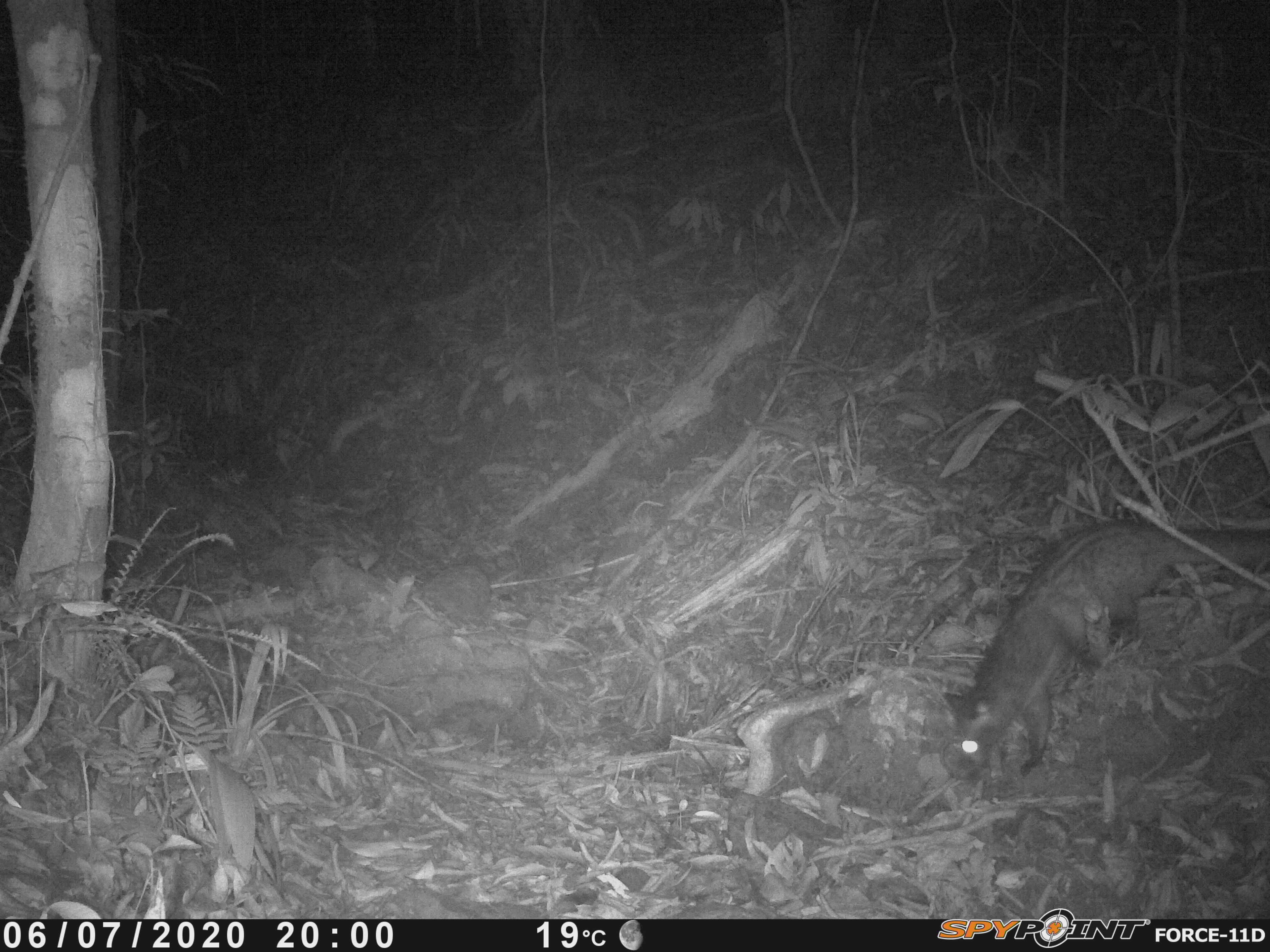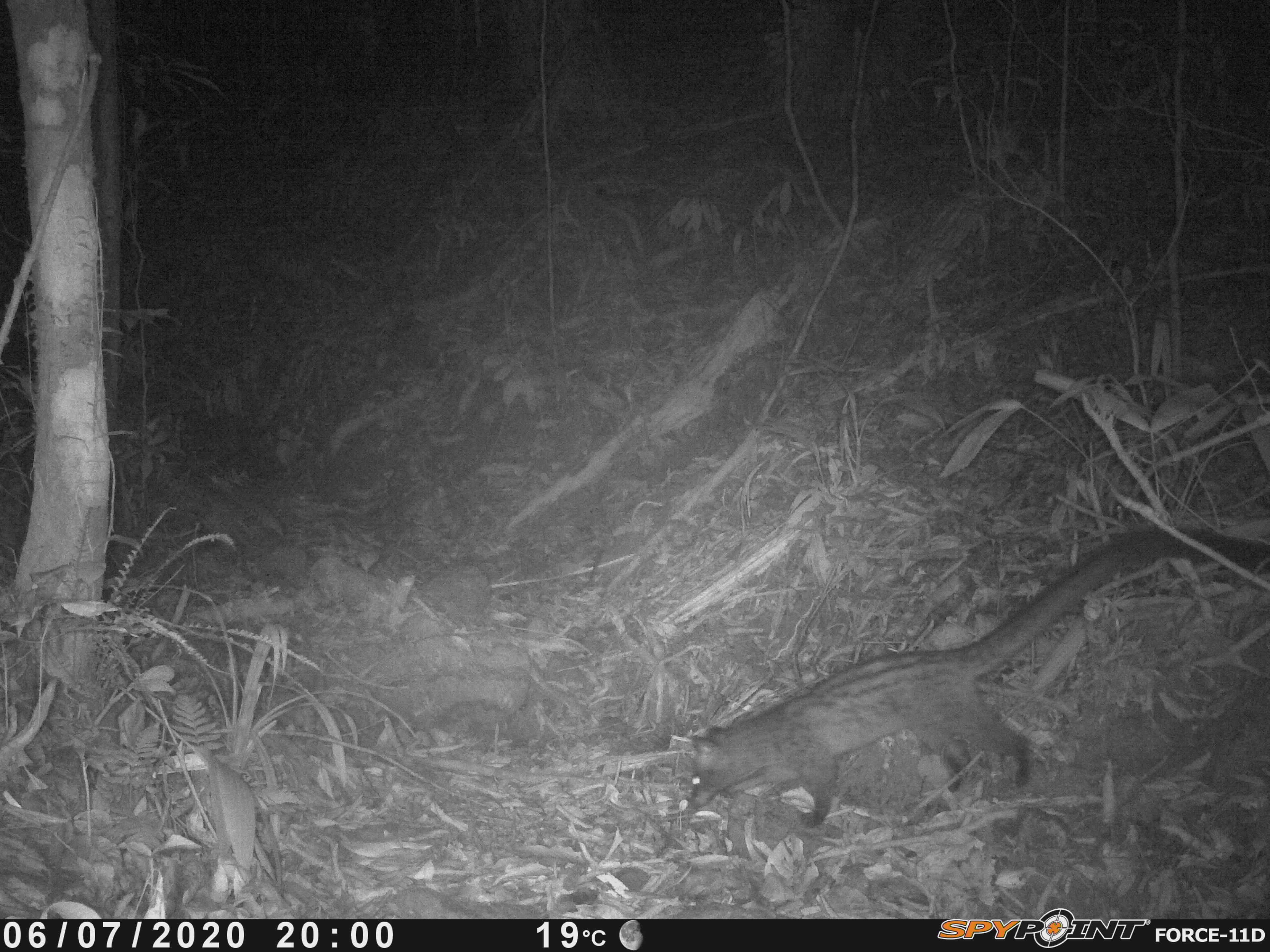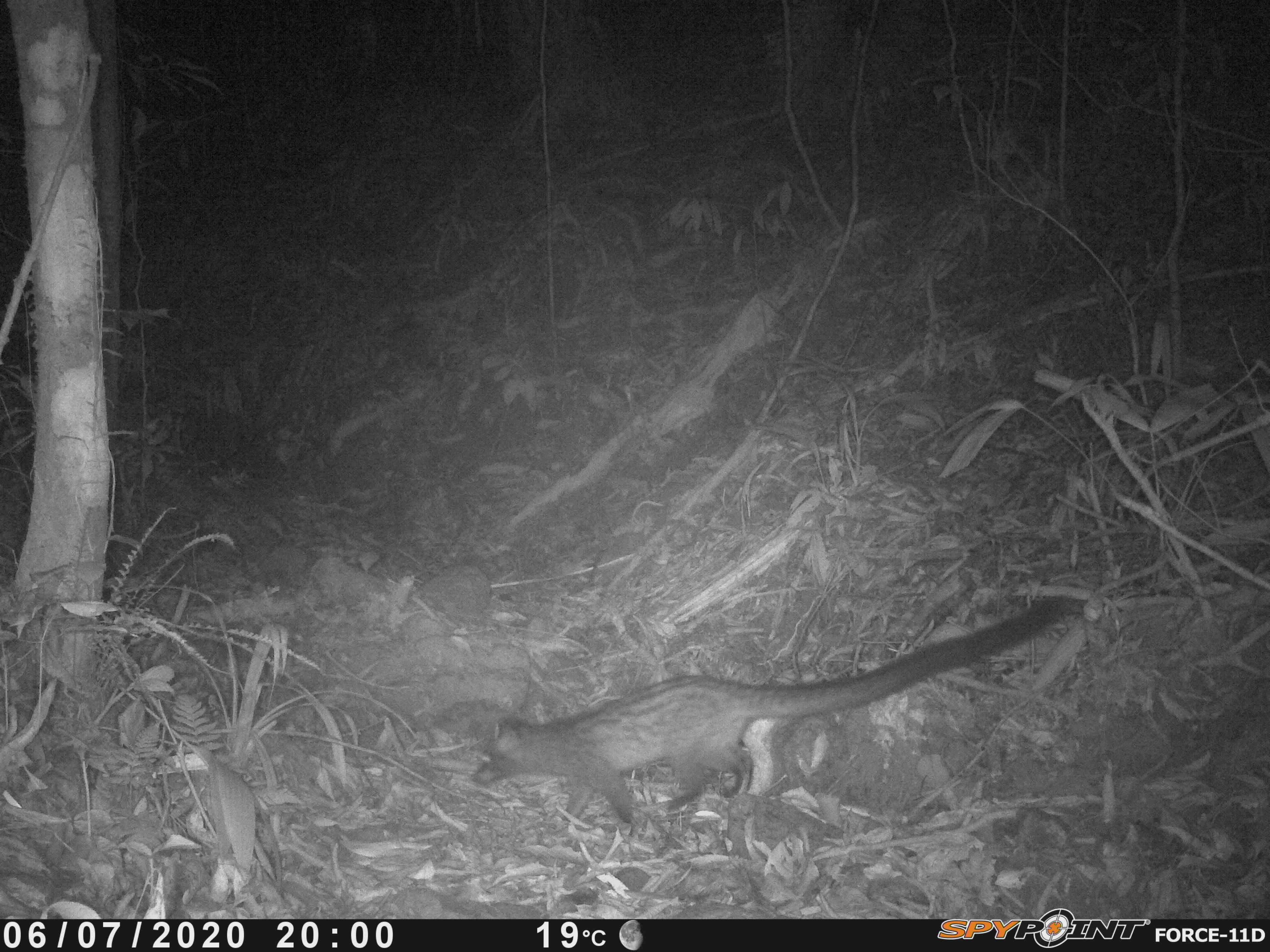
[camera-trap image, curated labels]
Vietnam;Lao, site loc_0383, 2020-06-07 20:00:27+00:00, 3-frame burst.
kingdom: Animalia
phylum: Chordata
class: Mammalia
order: Carnivora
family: Viverridae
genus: Paradoxurus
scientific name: Paradoxurus hermaphroditus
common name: common palm civet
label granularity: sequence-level